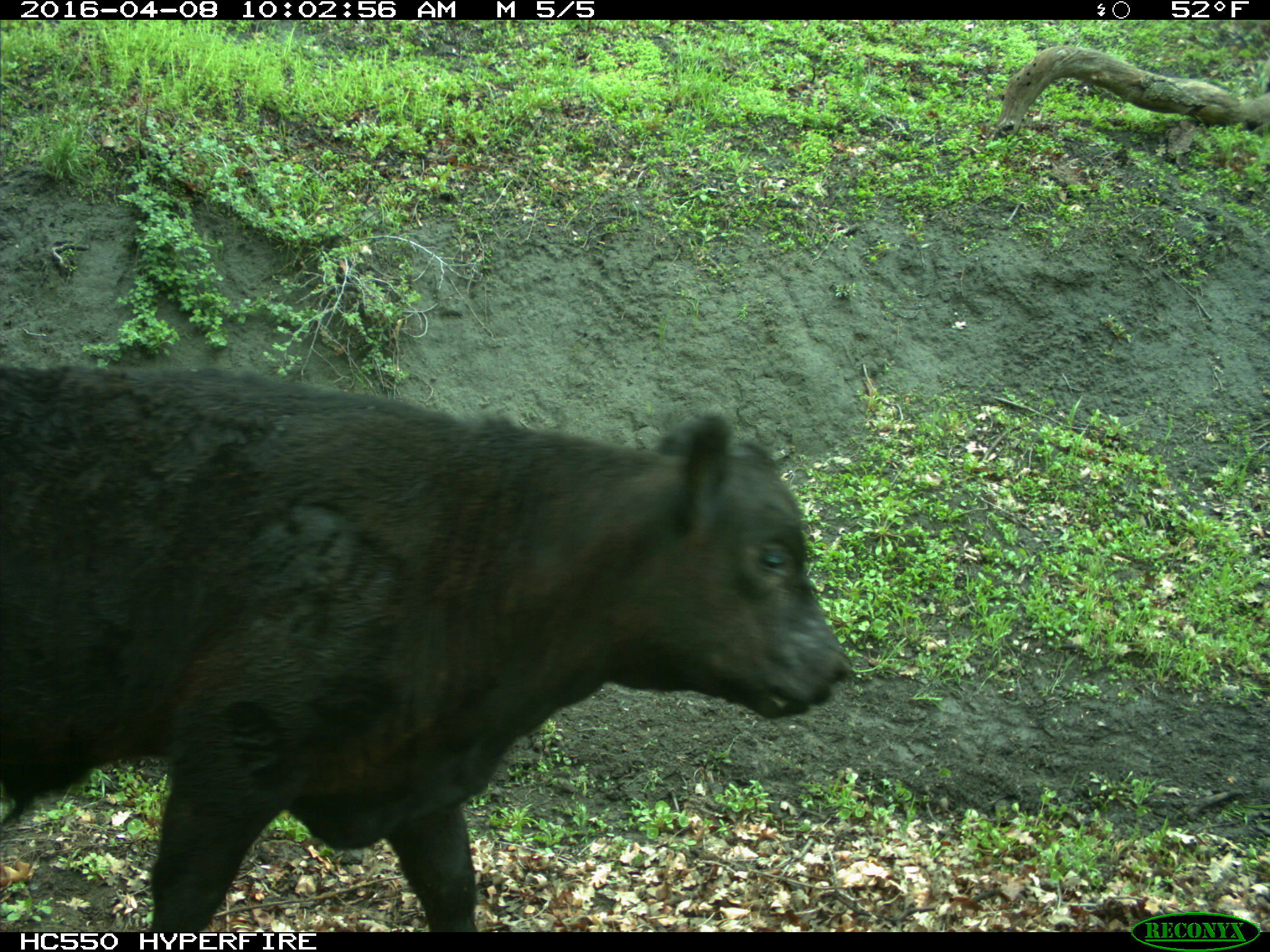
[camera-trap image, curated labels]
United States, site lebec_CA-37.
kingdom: Animalia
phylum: Chordata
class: Mammalia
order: Artiodactyla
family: Bovidae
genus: Bos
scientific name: Bos taurus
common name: domestic cow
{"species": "Bos taurus (domestic cow)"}